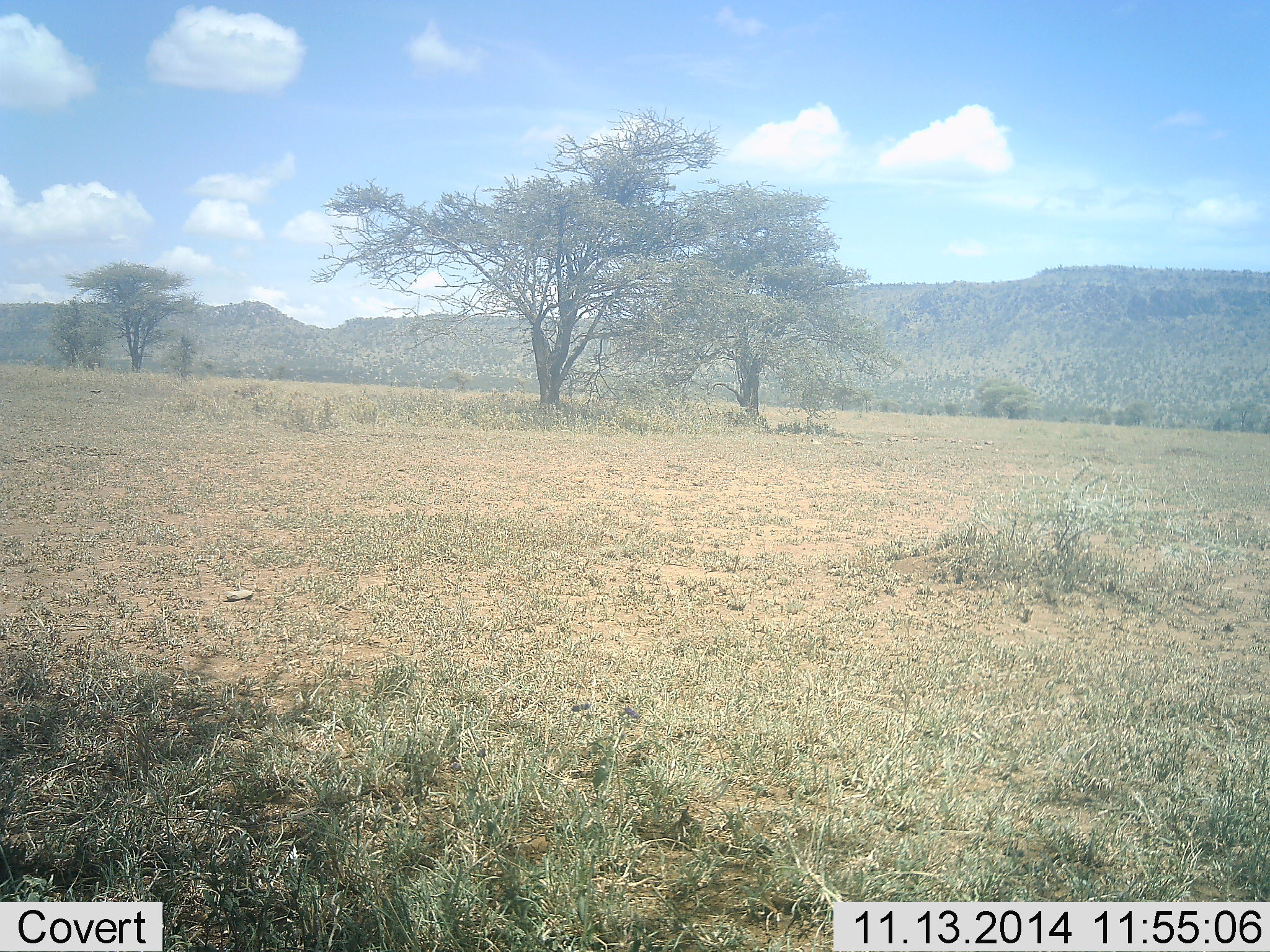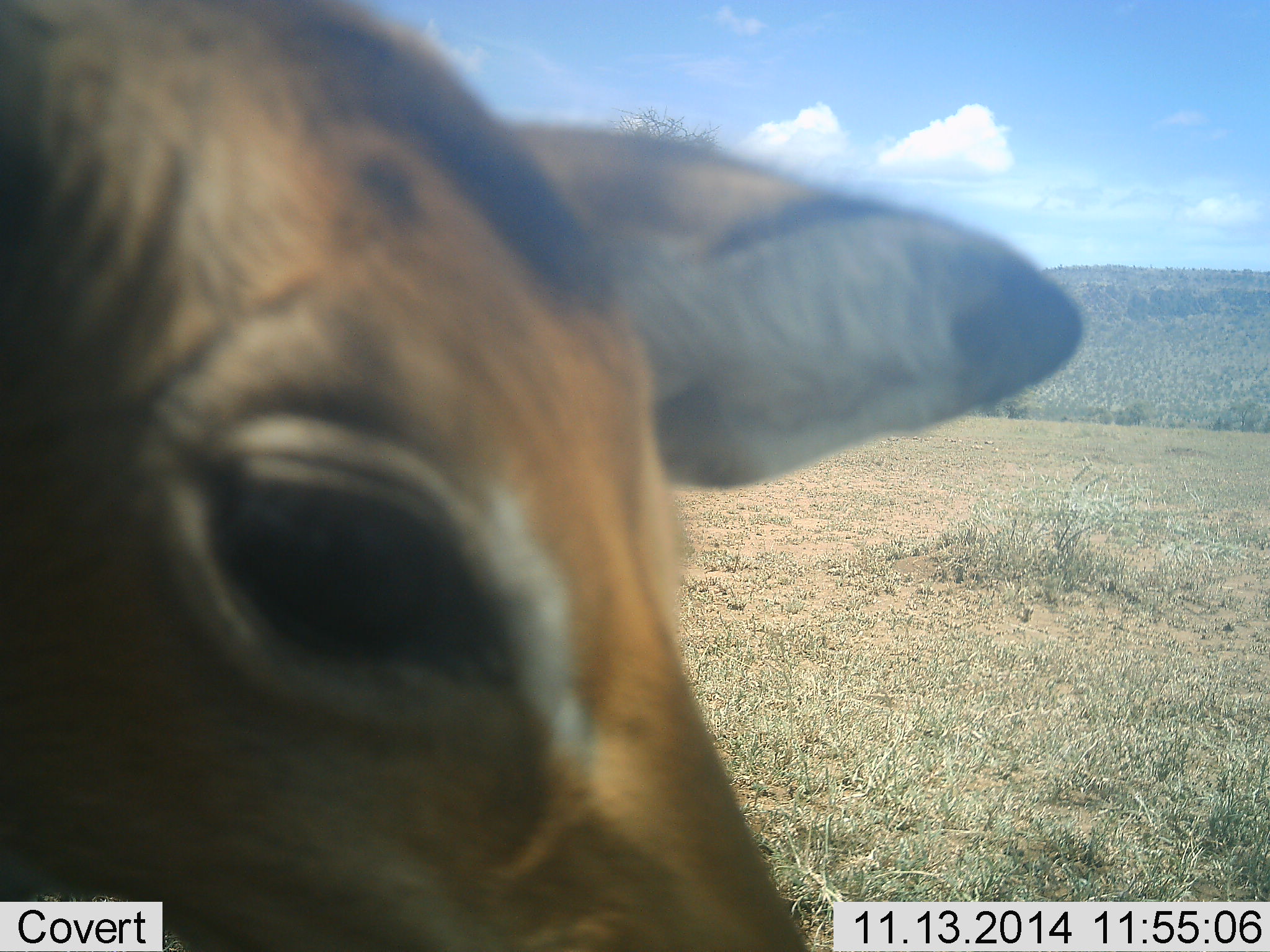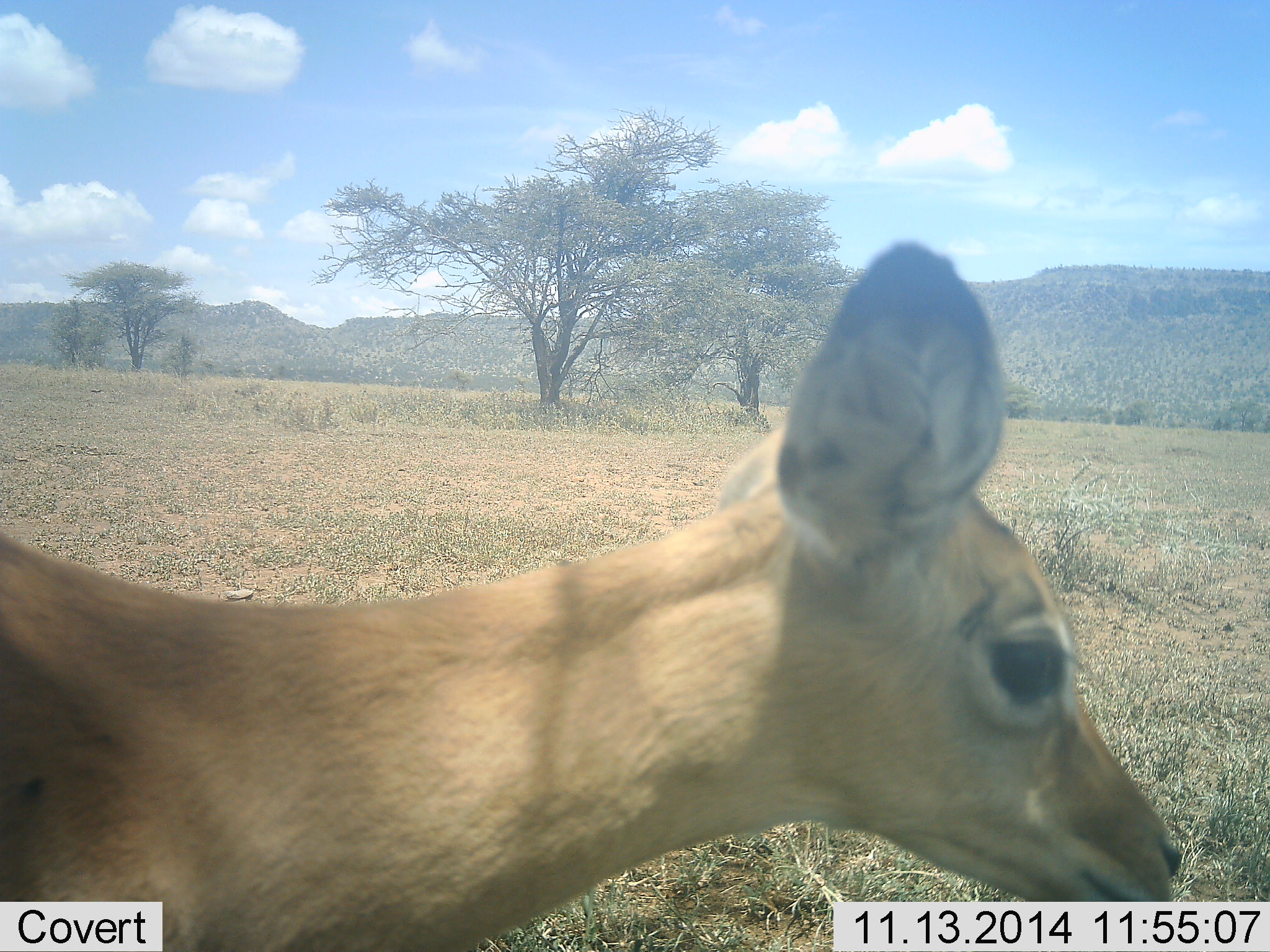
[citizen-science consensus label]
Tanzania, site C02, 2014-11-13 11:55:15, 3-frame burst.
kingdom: Animalia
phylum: Chordata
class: Mammalia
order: Artiodactyla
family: Bovidae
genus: Aepyceros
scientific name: Aepyceros melampus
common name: impala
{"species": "impala (Aepyceros melampus)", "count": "1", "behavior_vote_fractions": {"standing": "0%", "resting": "0%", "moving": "100%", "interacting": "0%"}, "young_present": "0%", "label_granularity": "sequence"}